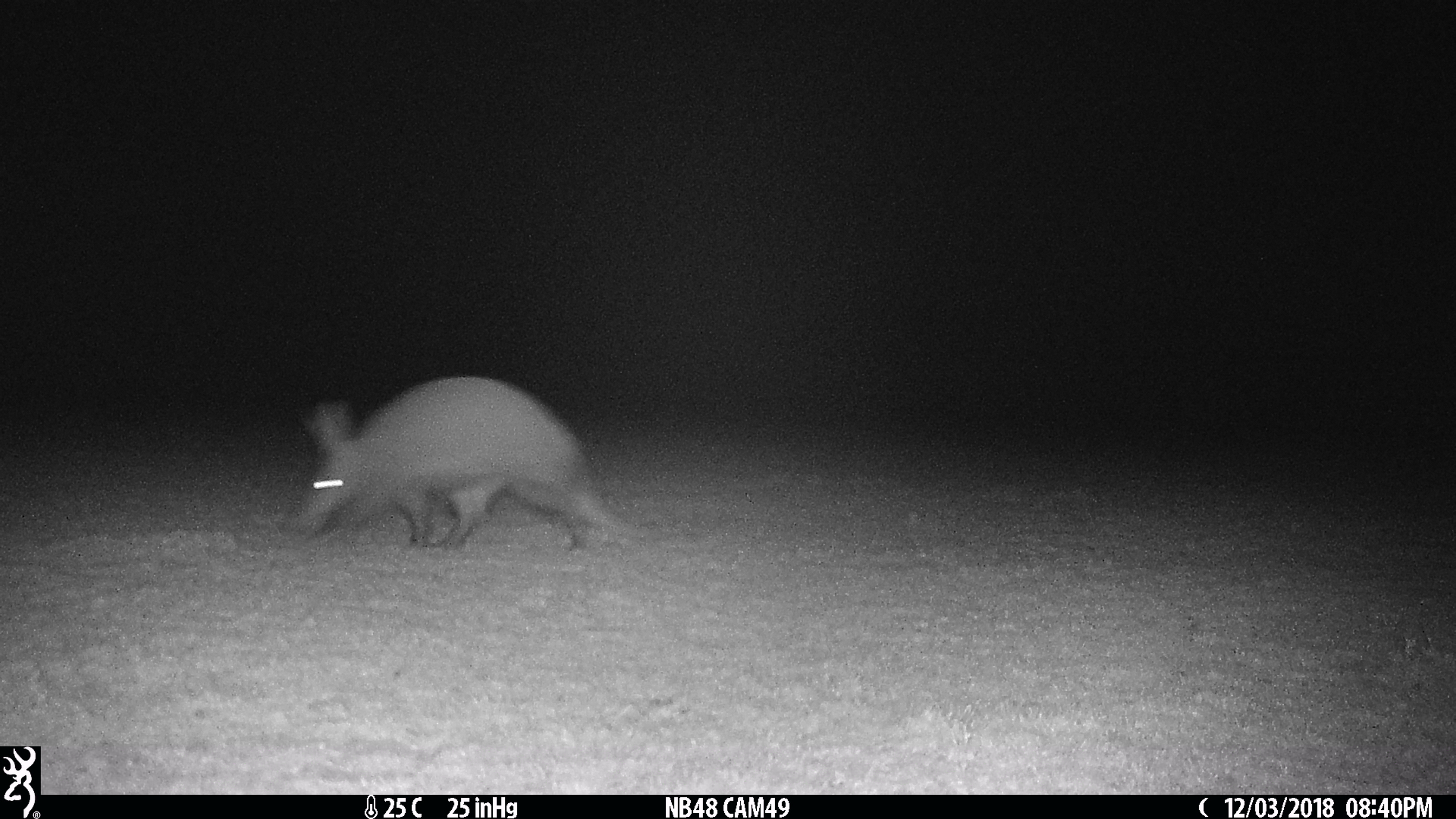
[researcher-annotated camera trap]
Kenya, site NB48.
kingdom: Animalia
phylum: Chordata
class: Mammalia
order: Tubulidentata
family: Orycteropodidae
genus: Orycteropus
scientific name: Orycteropus afer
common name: aardvark